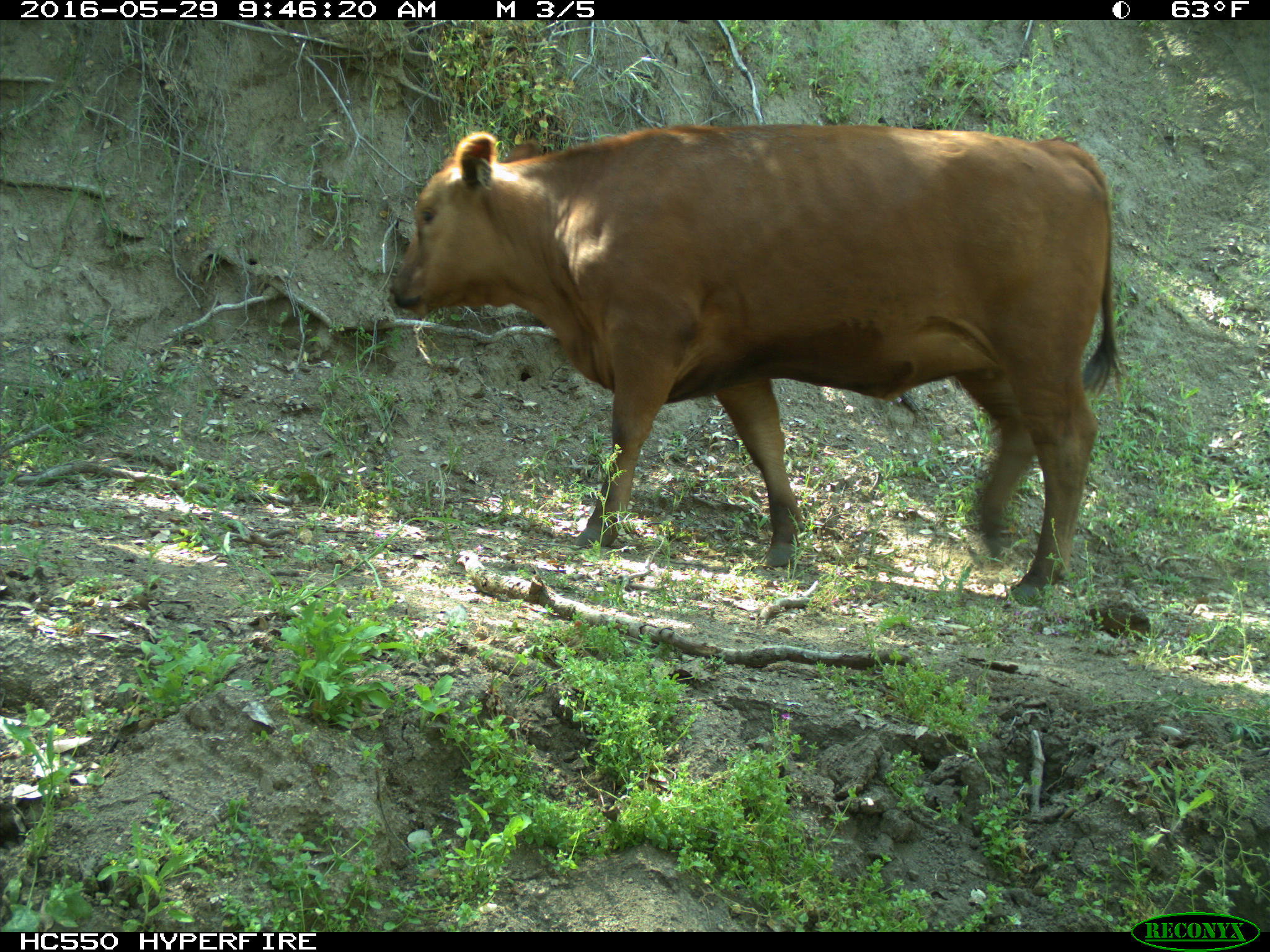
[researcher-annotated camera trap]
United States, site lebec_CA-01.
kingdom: Animalia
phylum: Chordata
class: Mammalia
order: Artiodactyla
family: Bovidae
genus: Bos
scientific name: Bos taurus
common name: domestic cow